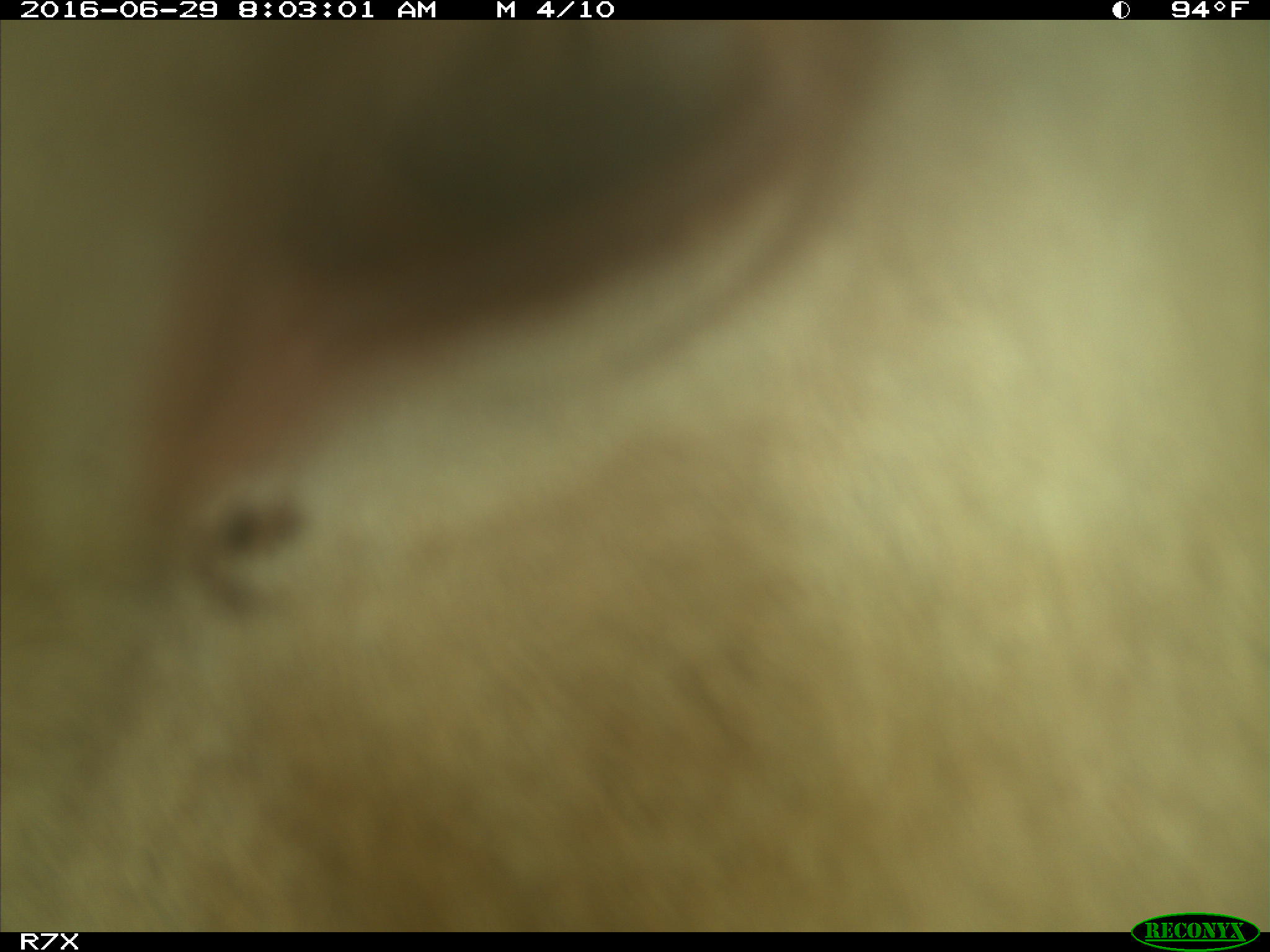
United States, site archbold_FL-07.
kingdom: Animalia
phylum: Chordata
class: Mammalia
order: Artiodactyla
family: Bovidae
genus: Bos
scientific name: Bos taurus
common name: domestic cow